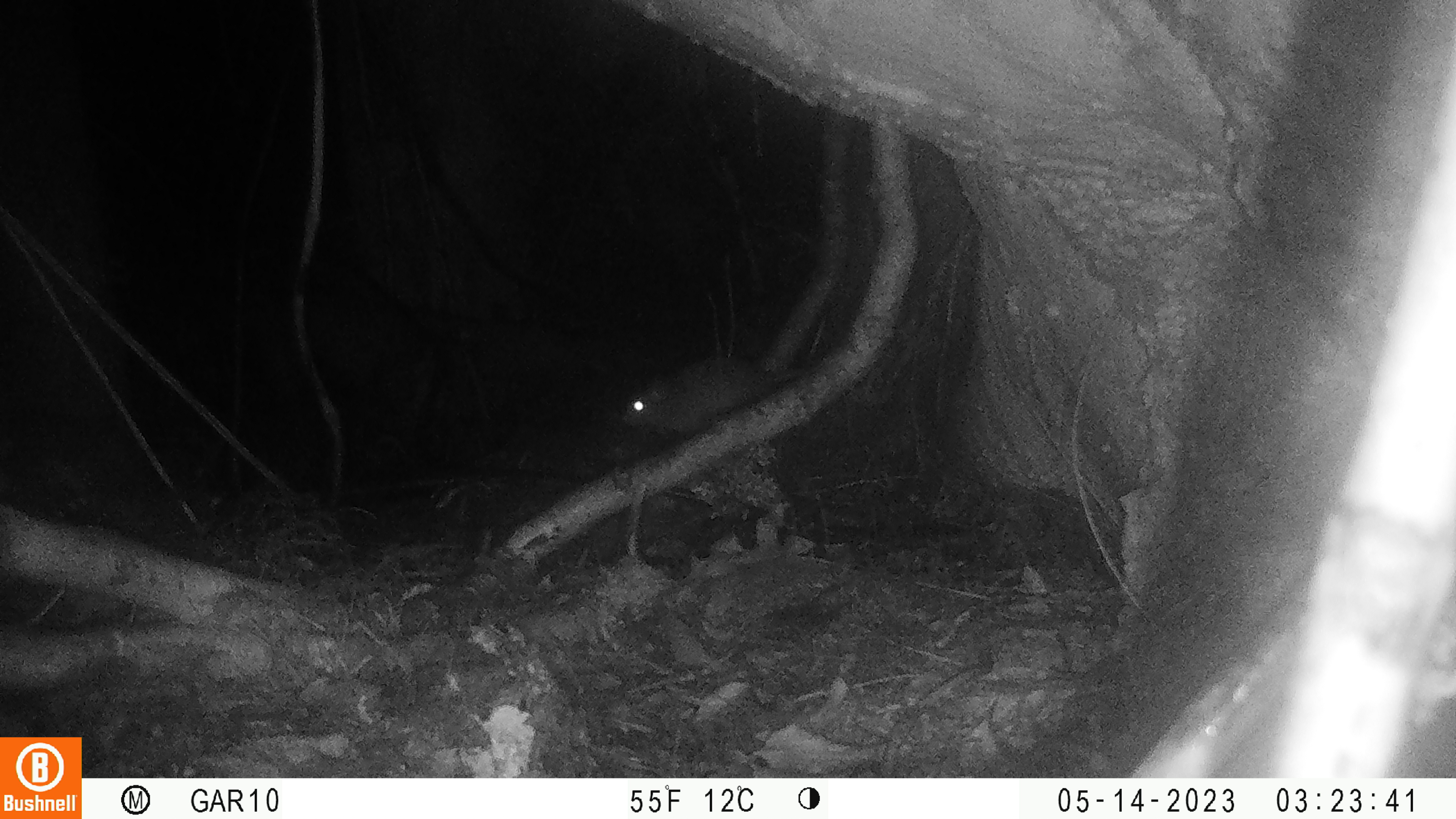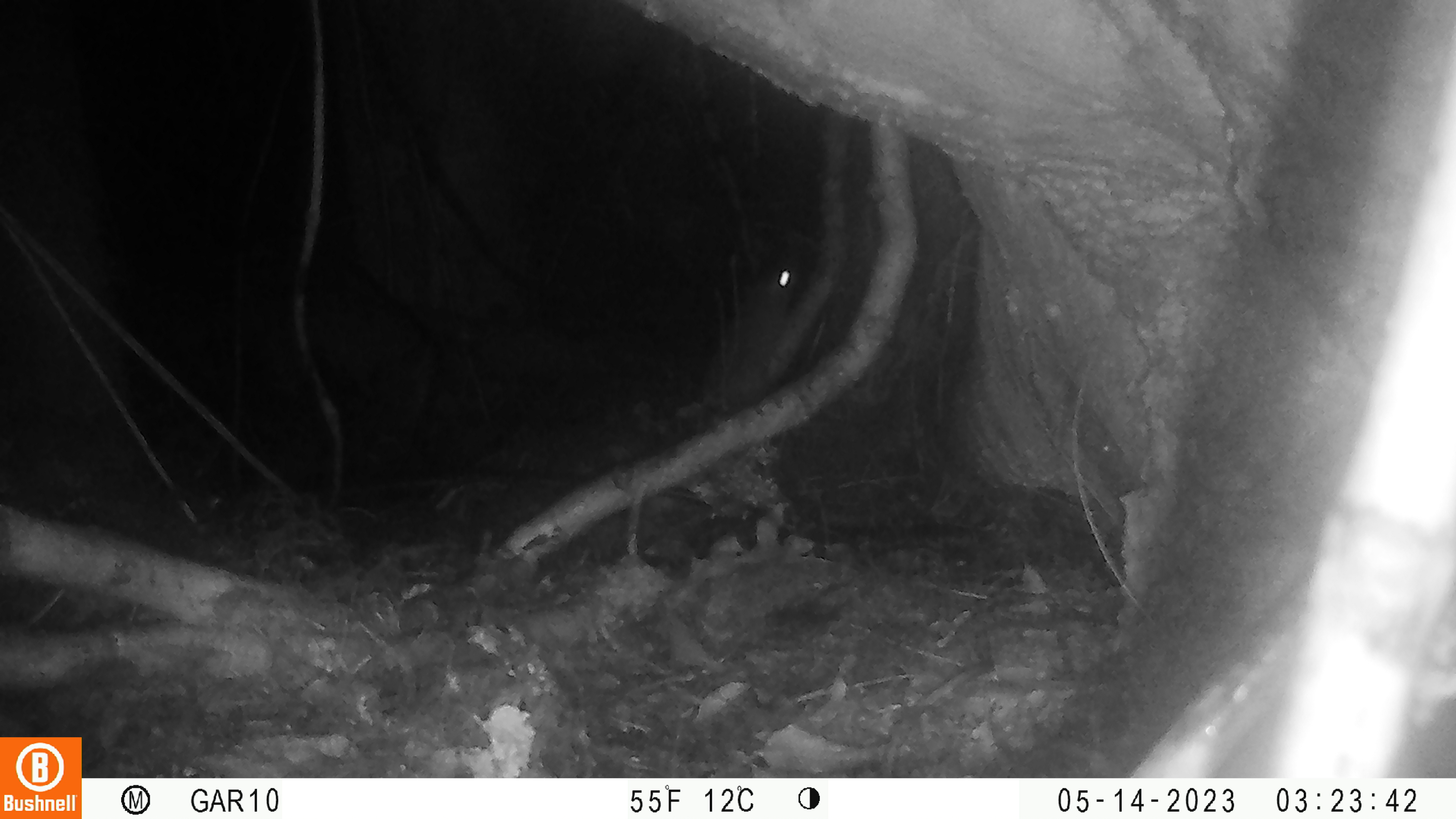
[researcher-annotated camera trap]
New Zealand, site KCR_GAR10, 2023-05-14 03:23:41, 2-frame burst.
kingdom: Animalia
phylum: Chordata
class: Mammalia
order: Rodentia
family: Muridae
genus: Rattus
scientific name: Rattus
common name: rat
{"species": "rat (Rattus)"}